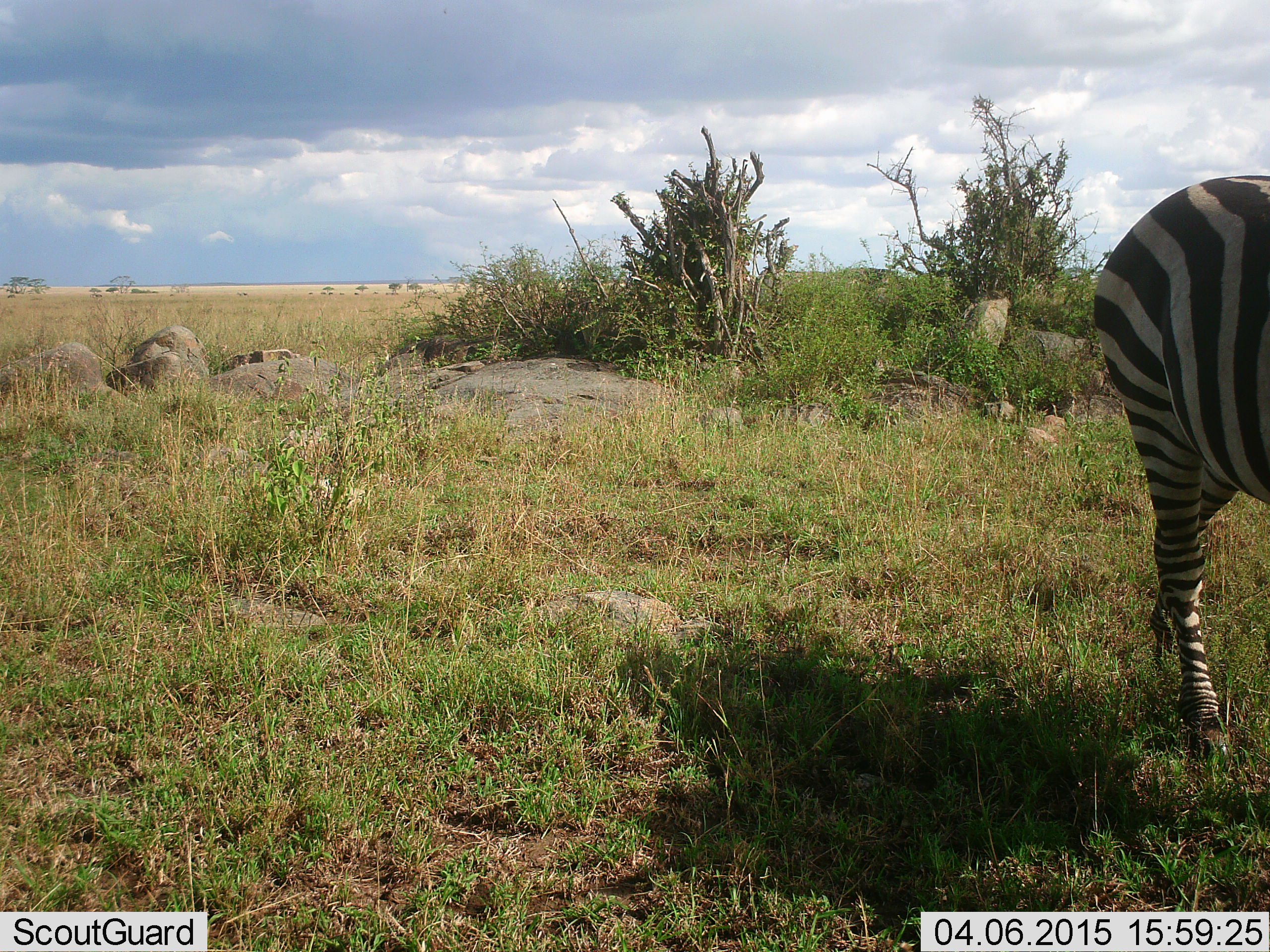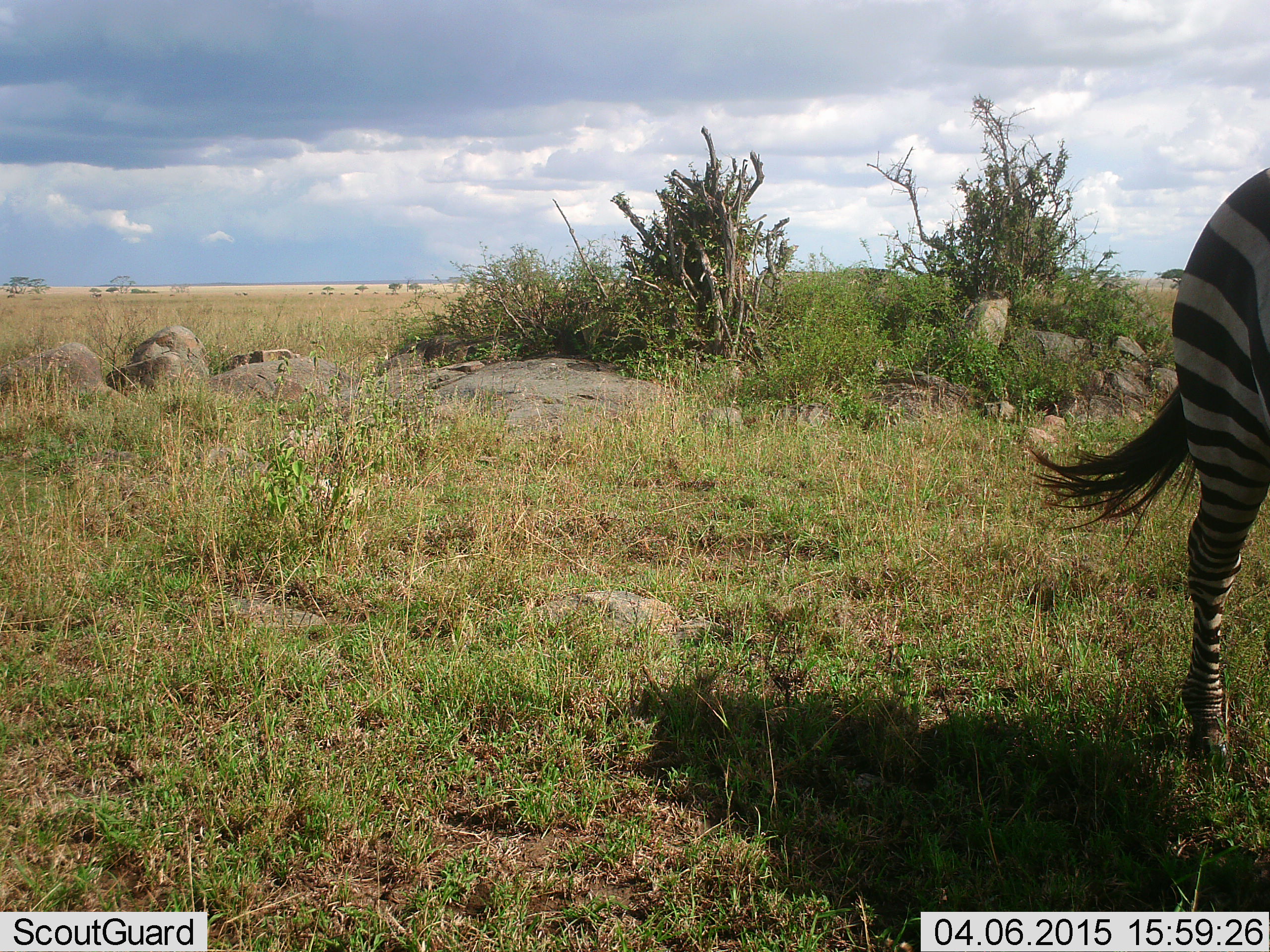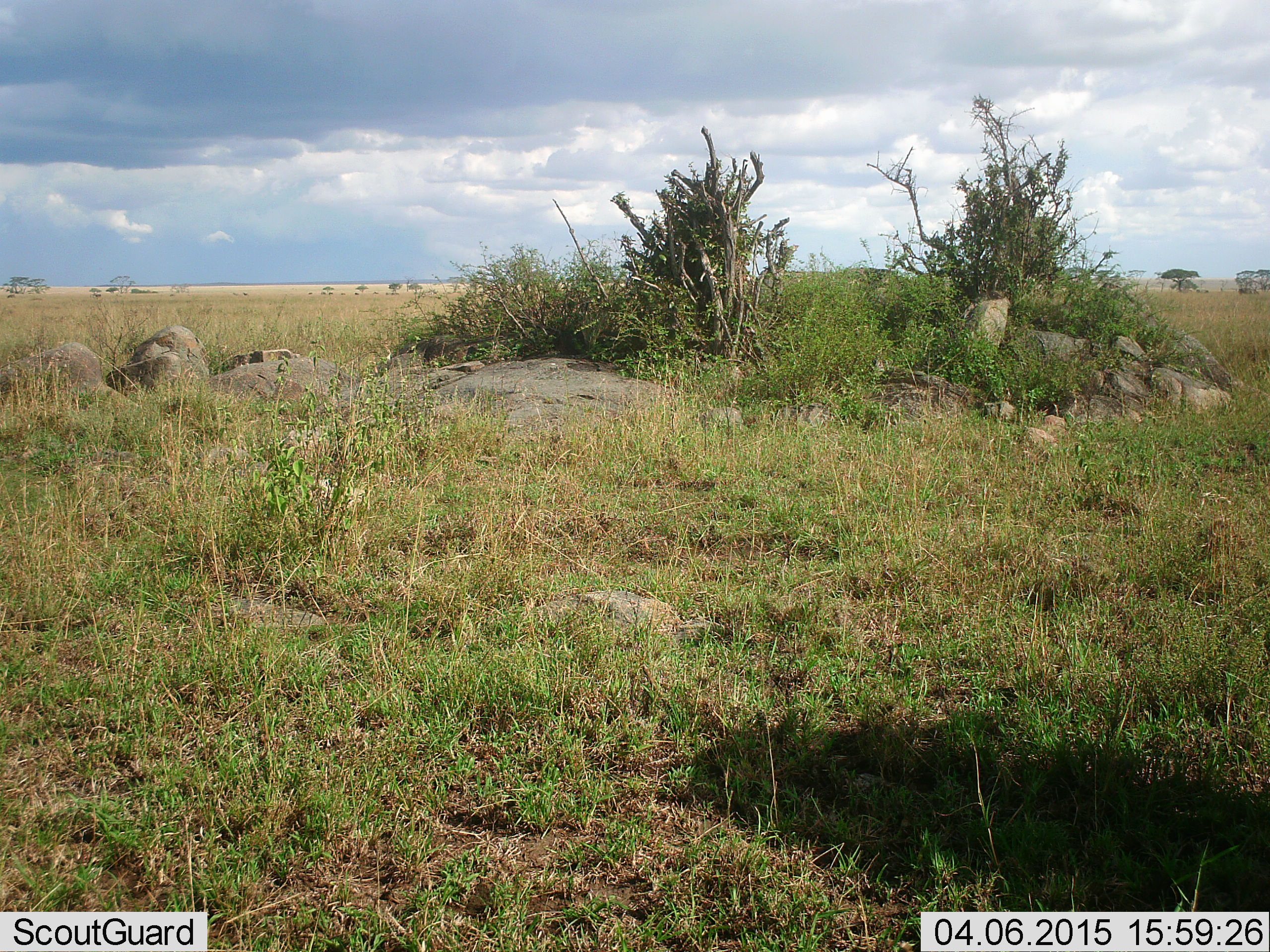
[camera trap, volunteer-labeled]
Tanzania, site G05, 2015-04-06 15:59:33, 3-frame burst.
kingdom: Animalia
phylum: Chordata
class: Mammalia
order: Perissodactyla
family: Equidae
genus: Equus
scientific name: Equus quagga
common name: plains zebra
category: zebra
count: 1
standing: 20%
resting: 0%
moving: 80%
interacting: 0%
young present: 0%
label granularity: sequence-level